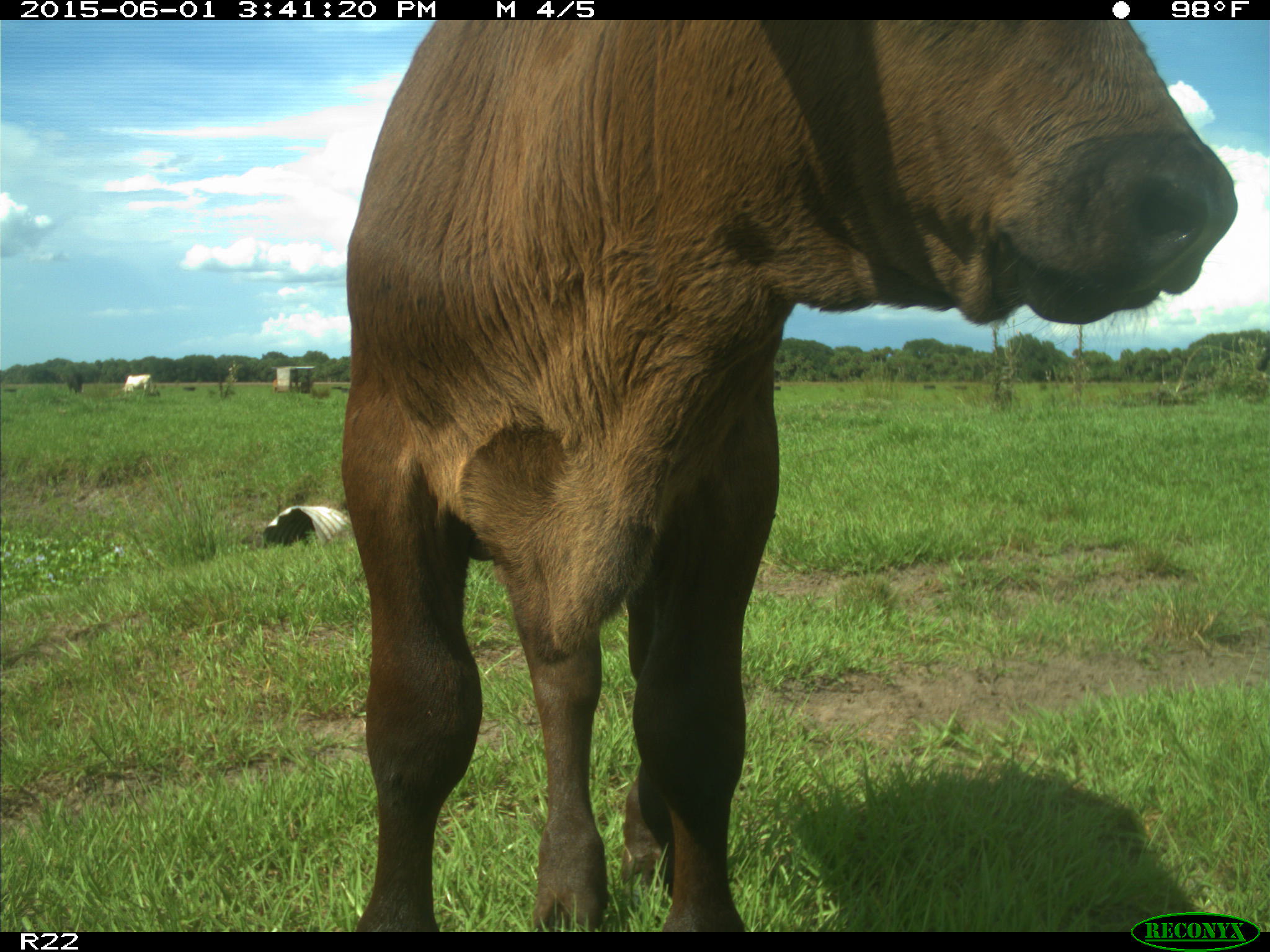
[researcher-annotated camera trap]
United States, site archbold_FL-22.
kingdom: Animalia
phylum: Chordata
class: Mammalia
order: Artiodactyla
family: Bovidae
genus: Bos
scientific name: Bos taurus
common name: domestic cow